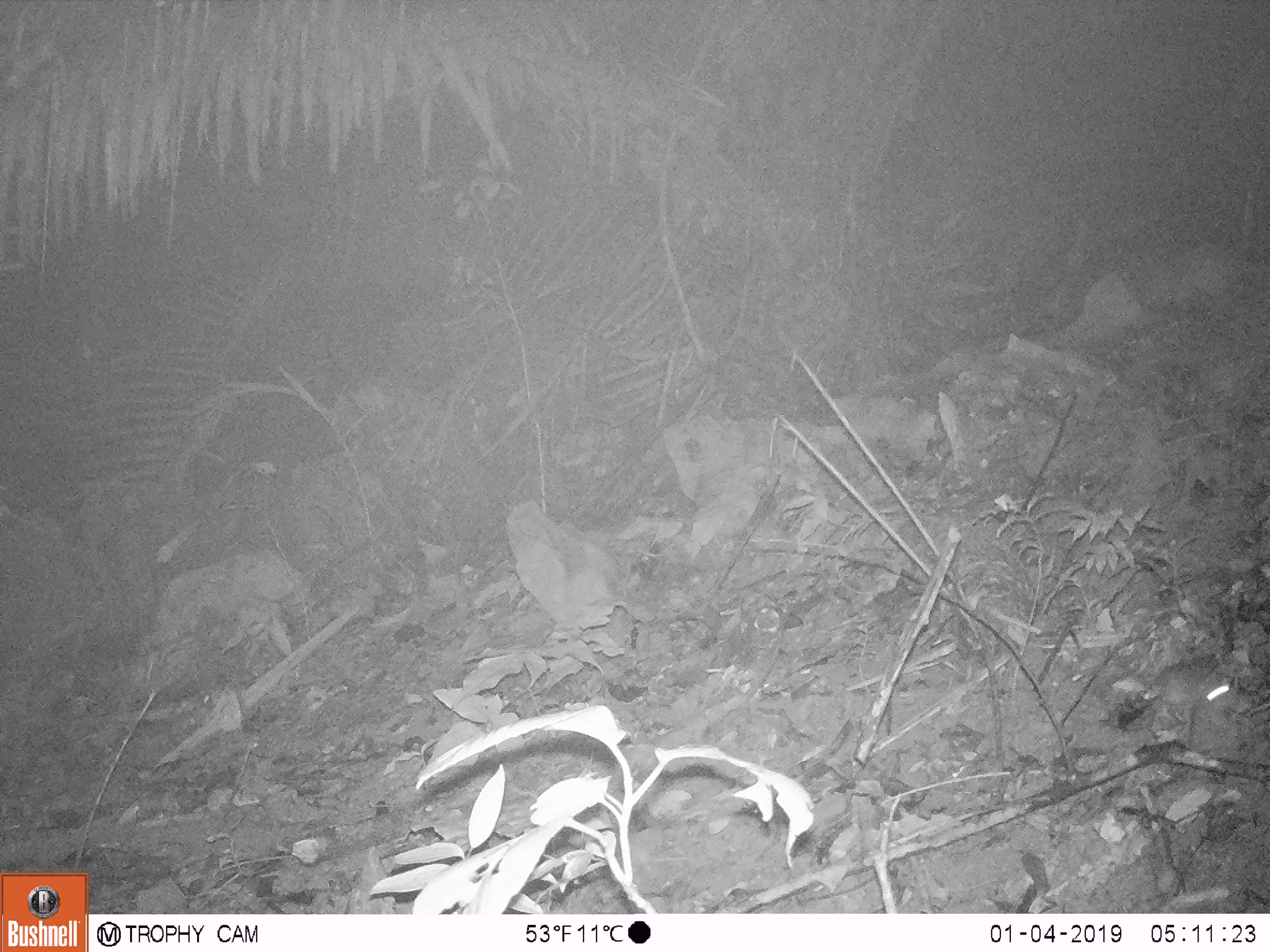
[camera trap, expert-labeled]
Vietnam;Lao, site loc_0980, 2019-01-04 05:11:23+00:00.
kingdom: Animalia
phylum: Chordata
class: Mammalia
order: Rodentia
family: Muridae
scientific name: Muridae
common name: old-world mice and rats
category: unidentified murid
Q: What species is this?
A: Unidentified murid (old-world mice and rats) (Muridae).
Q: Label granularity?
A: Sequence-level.